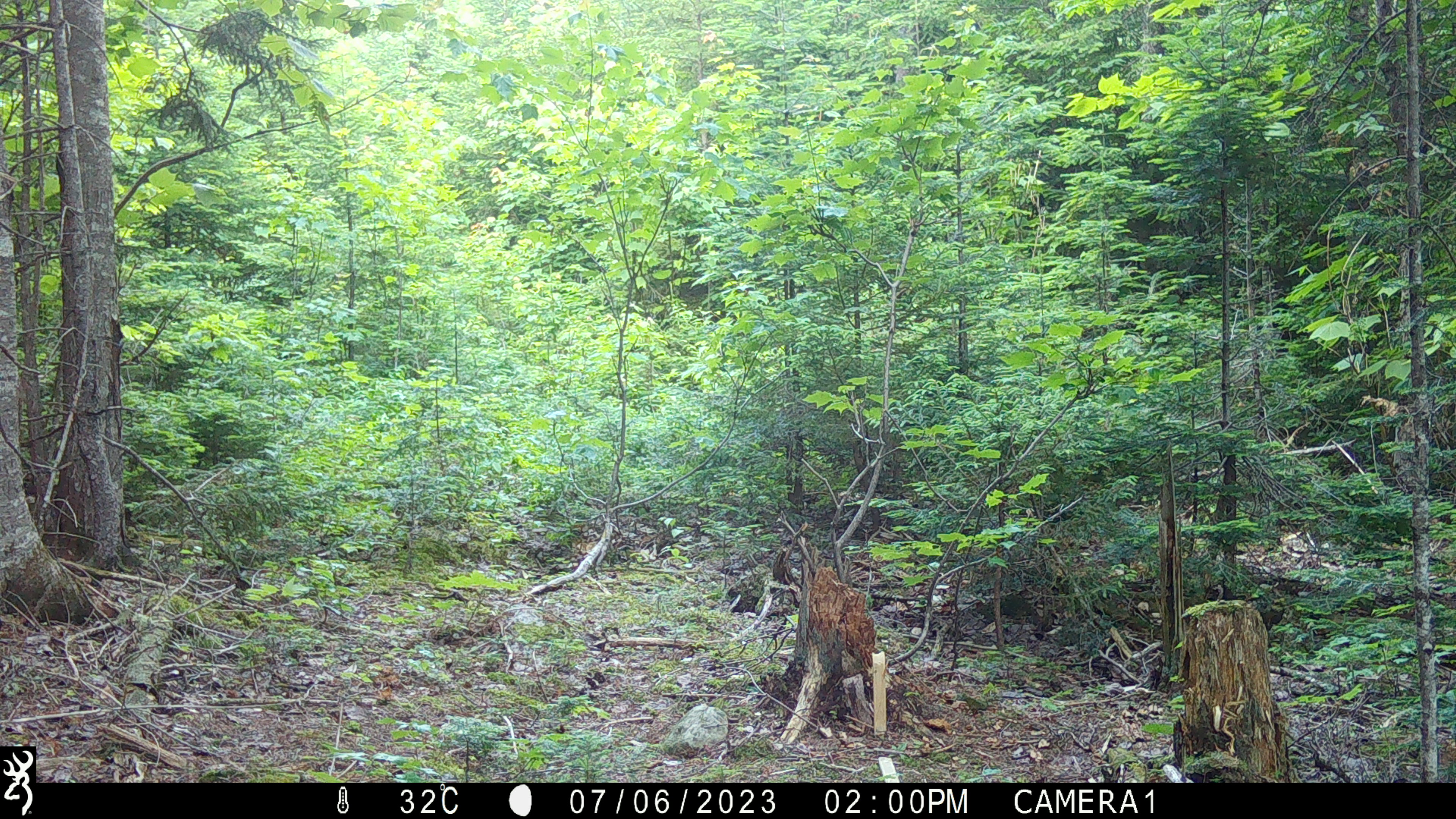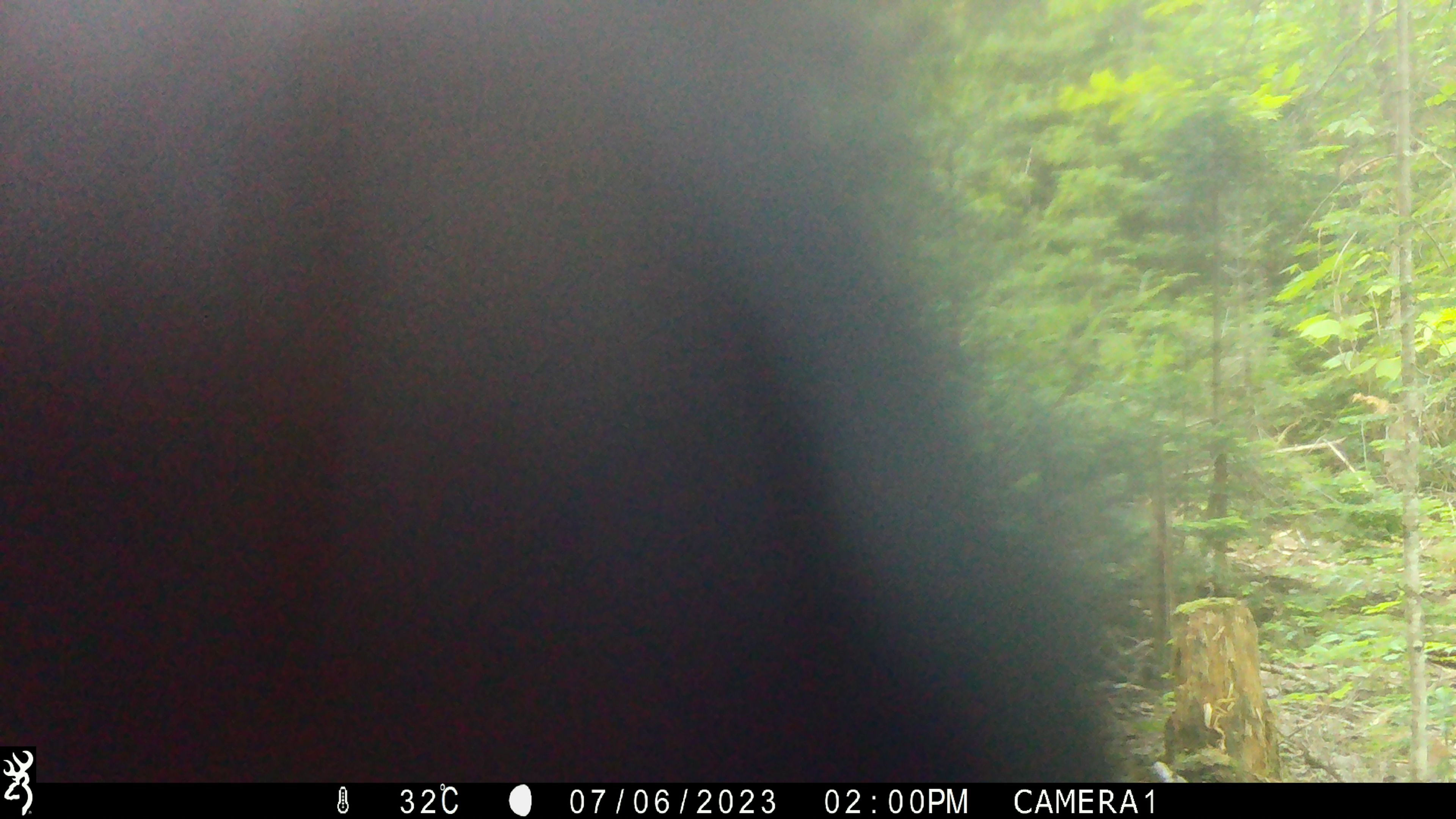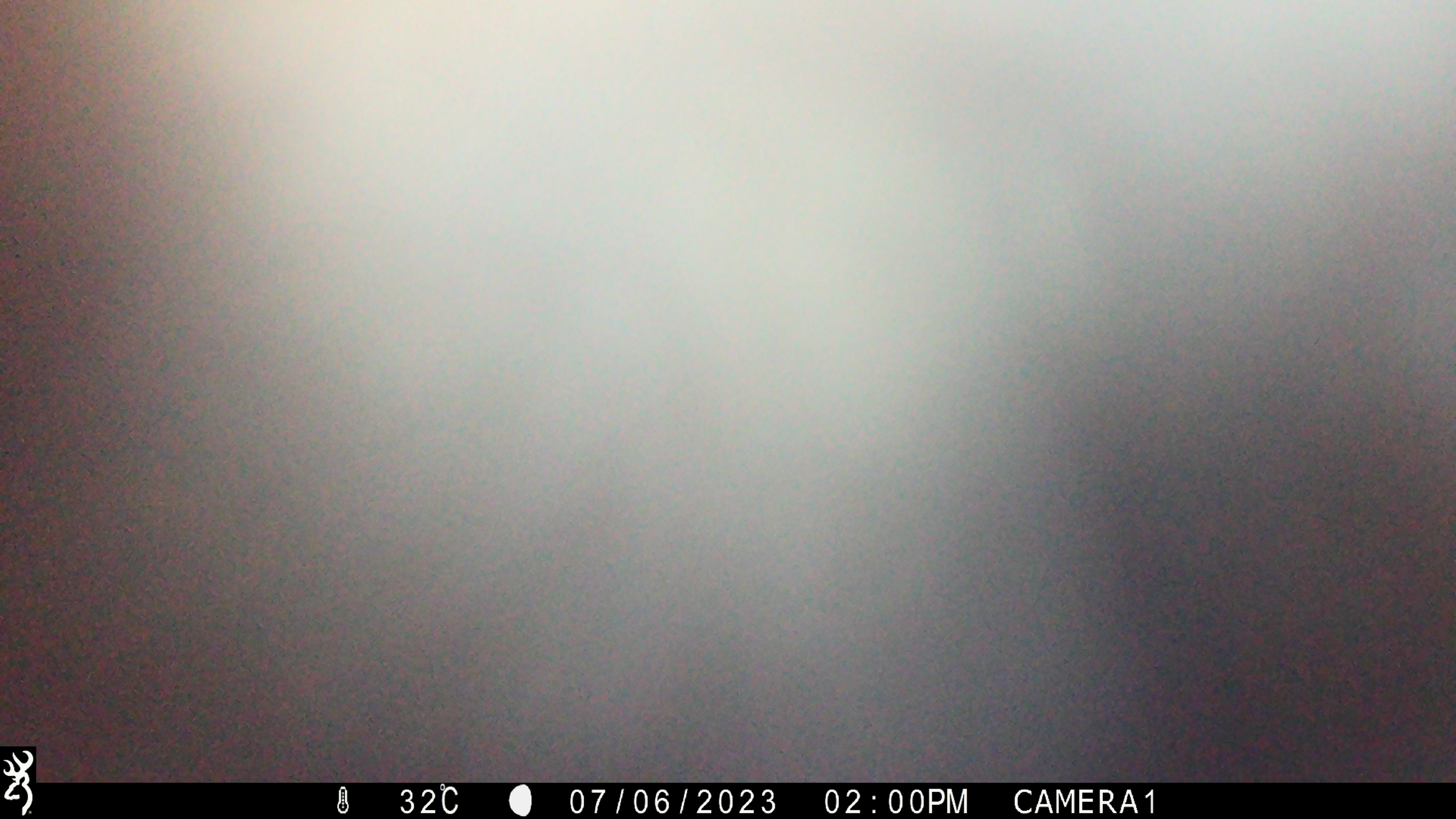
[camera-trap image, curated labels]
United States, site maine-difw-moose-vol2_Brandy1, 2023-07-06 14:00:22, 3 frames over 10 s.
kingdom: Animalia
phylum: Chordata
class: Mammalia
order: Carnivora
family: Ursidae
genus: Ursus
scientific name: Ursus americanus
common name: black bear